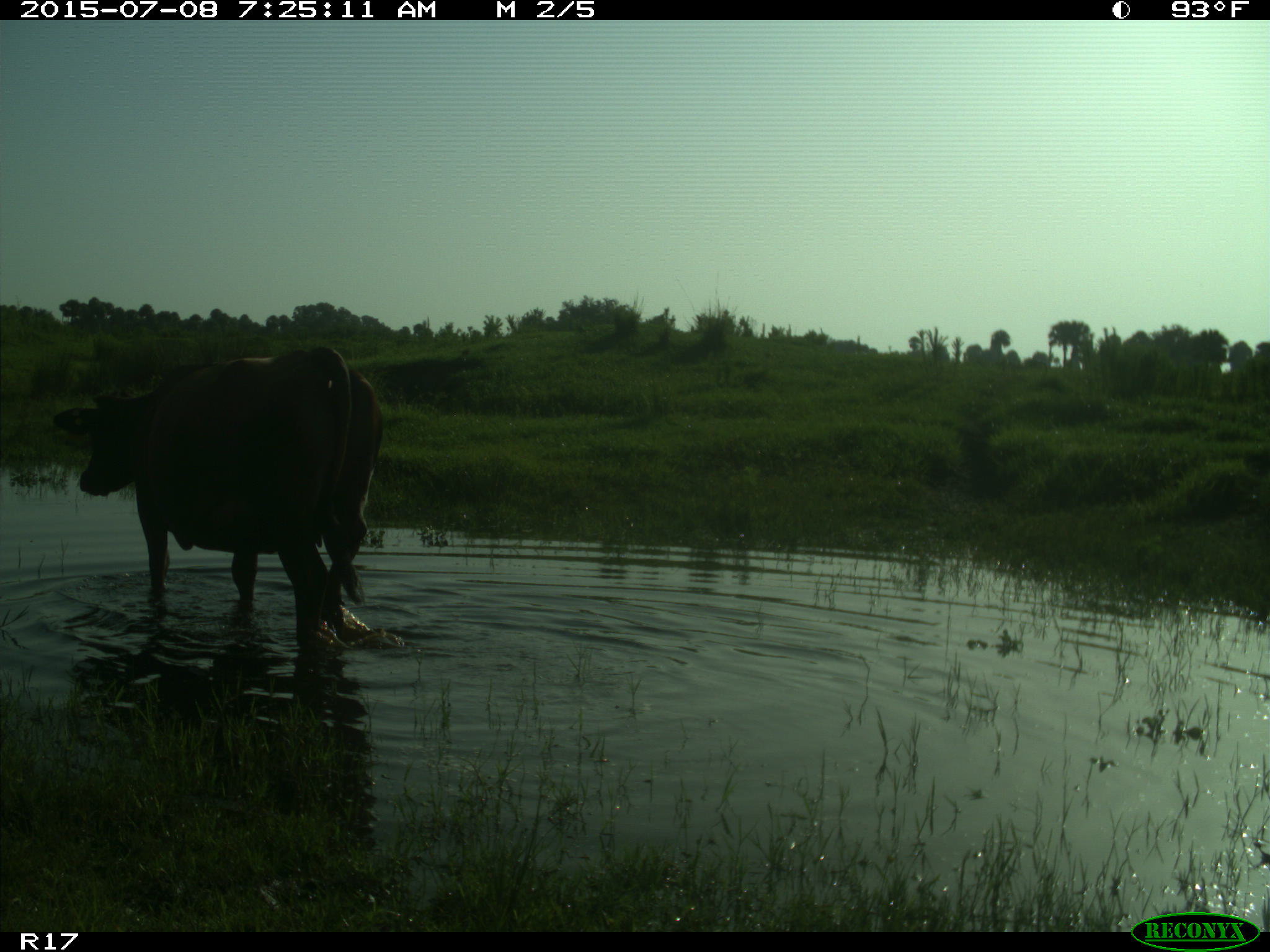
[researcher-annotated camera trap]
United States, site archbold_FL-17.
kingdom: Animalia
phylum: Chordata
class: Mammalia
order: Artiodactyla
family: Bovidae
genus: Bos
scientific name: Bos taurus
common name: domestic cow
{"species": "Bos taurus (domestic cow)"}